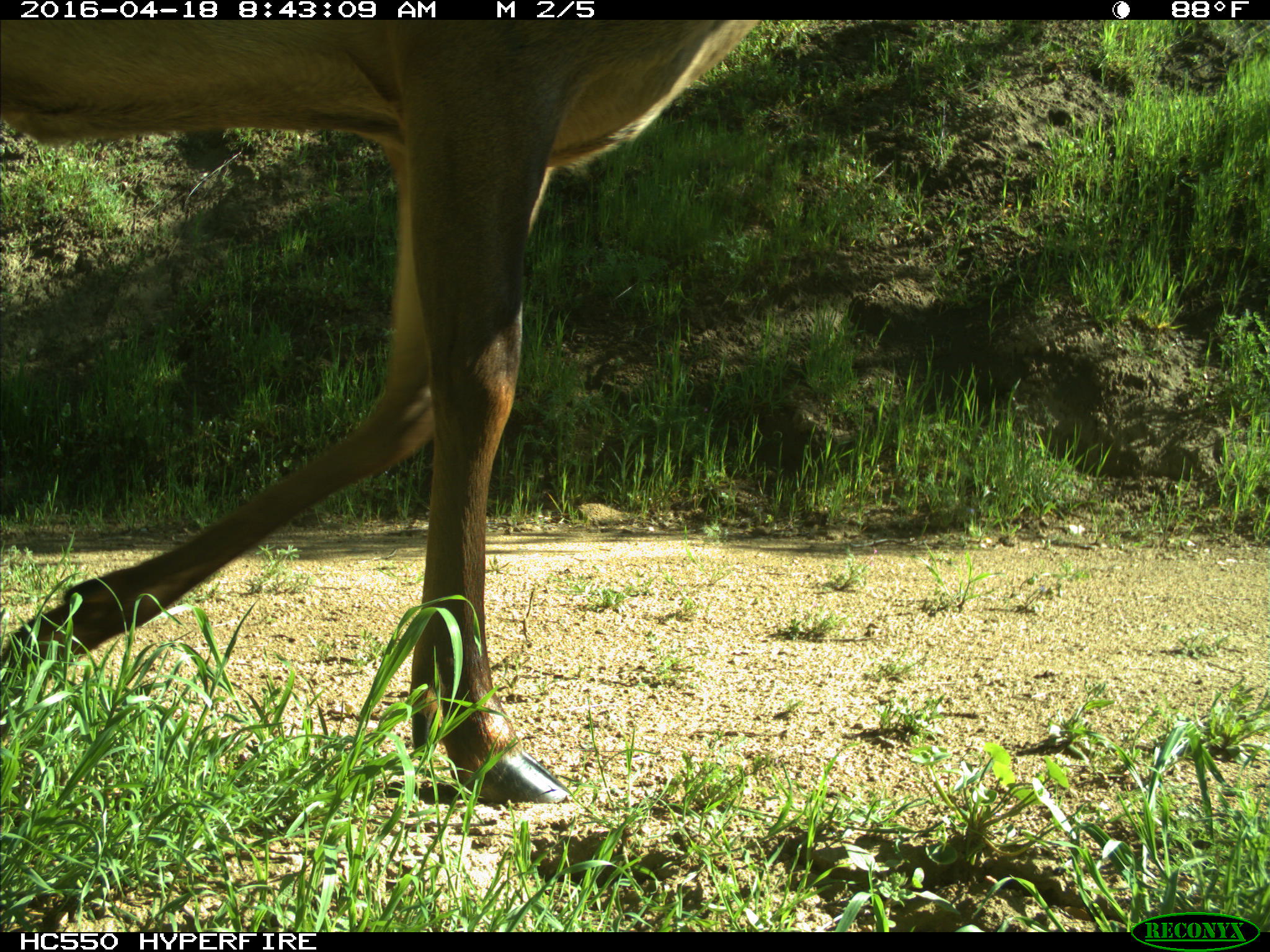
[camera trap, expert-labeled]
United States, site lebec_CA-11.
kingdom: Animalia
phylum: Chordata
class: Mammalia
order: Artiodactyla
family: Cervidae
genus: Cervus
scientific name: Cervus canadensis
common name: elk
Cervus canadensis (elk).